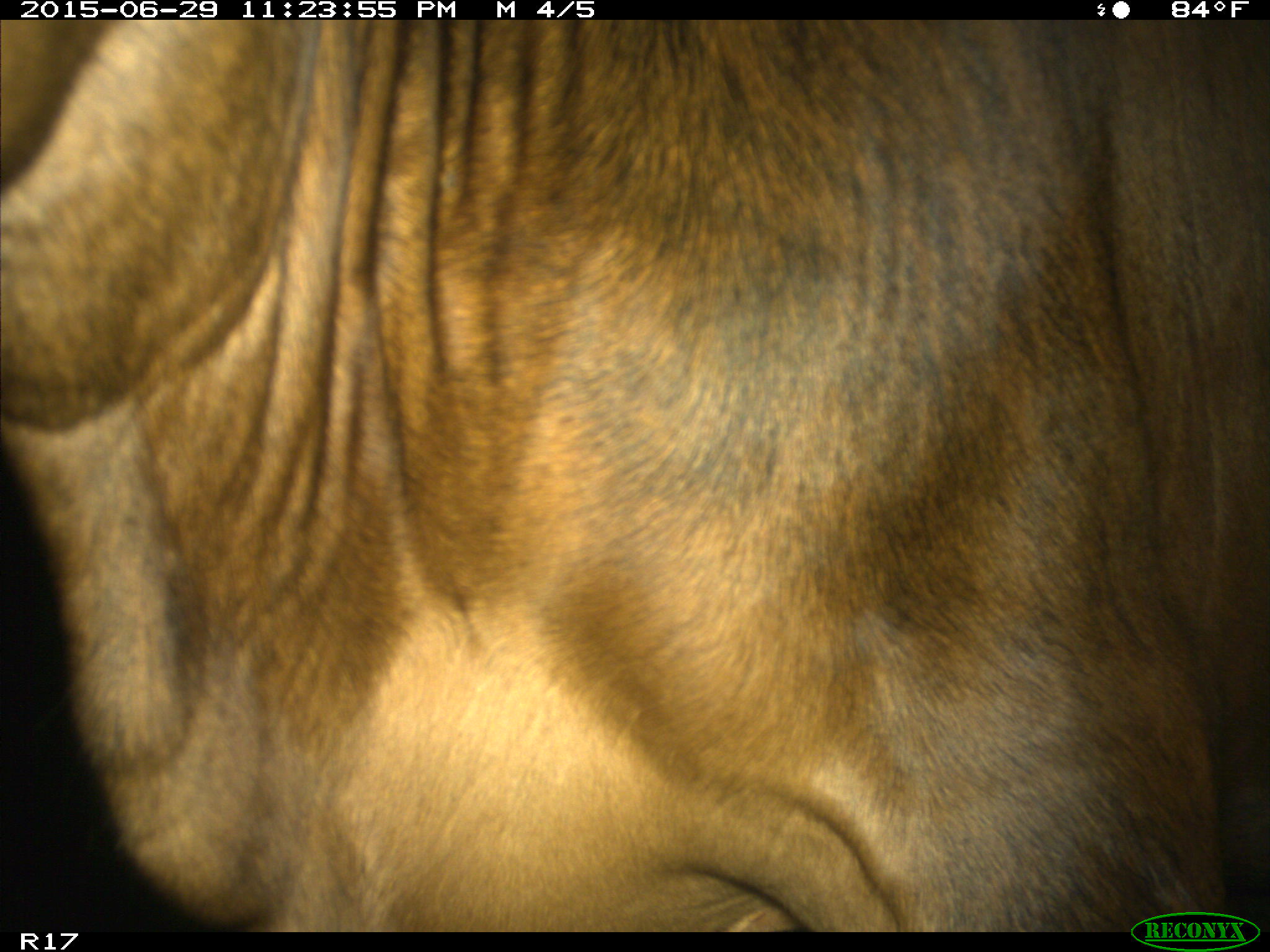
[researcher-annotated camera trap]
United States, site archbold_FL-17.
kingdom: Animalia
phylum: Chordata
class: Mammalia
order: Artiodactyla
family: Bovidae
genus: Bos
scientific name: Bos taurus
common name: domestic cow